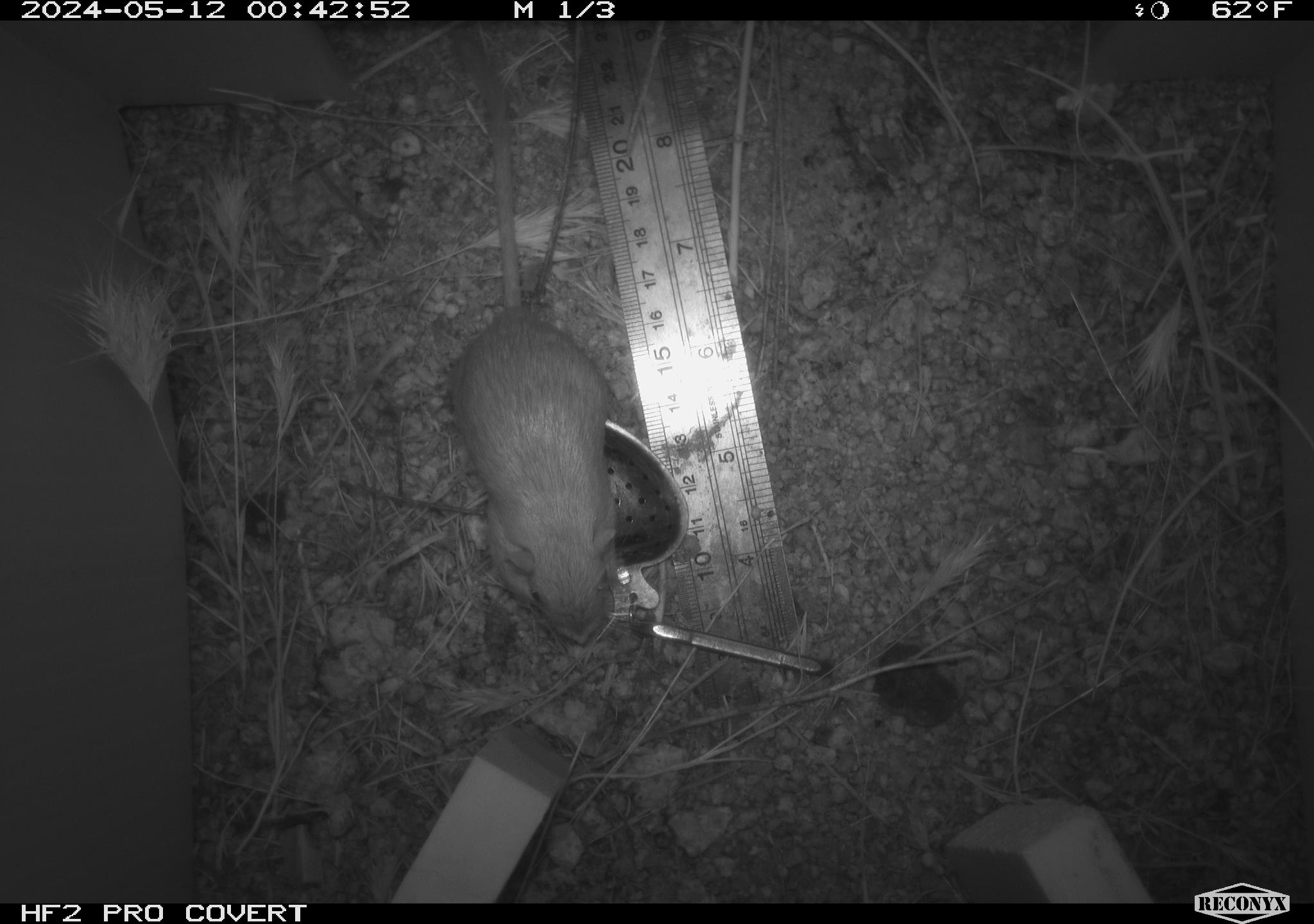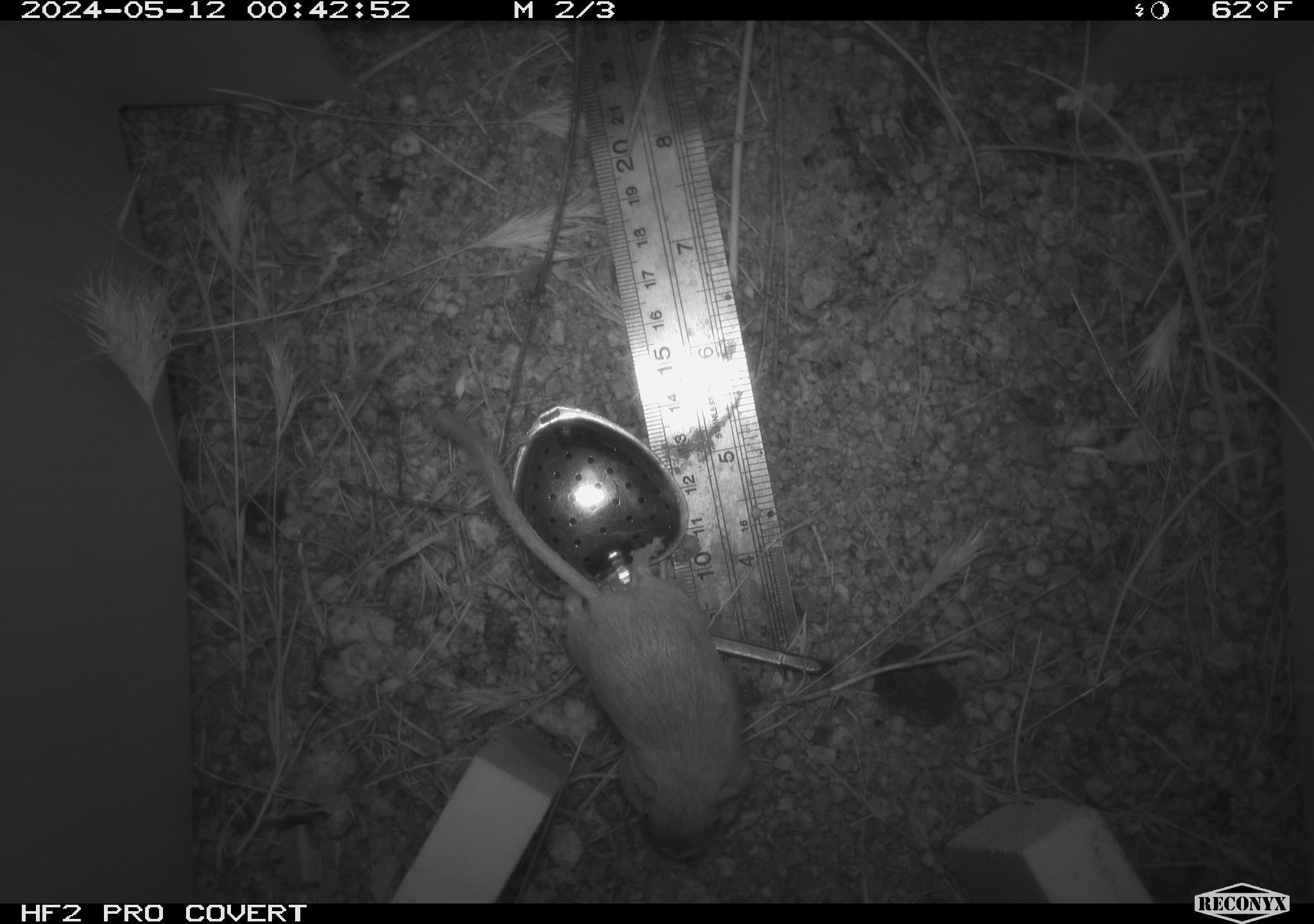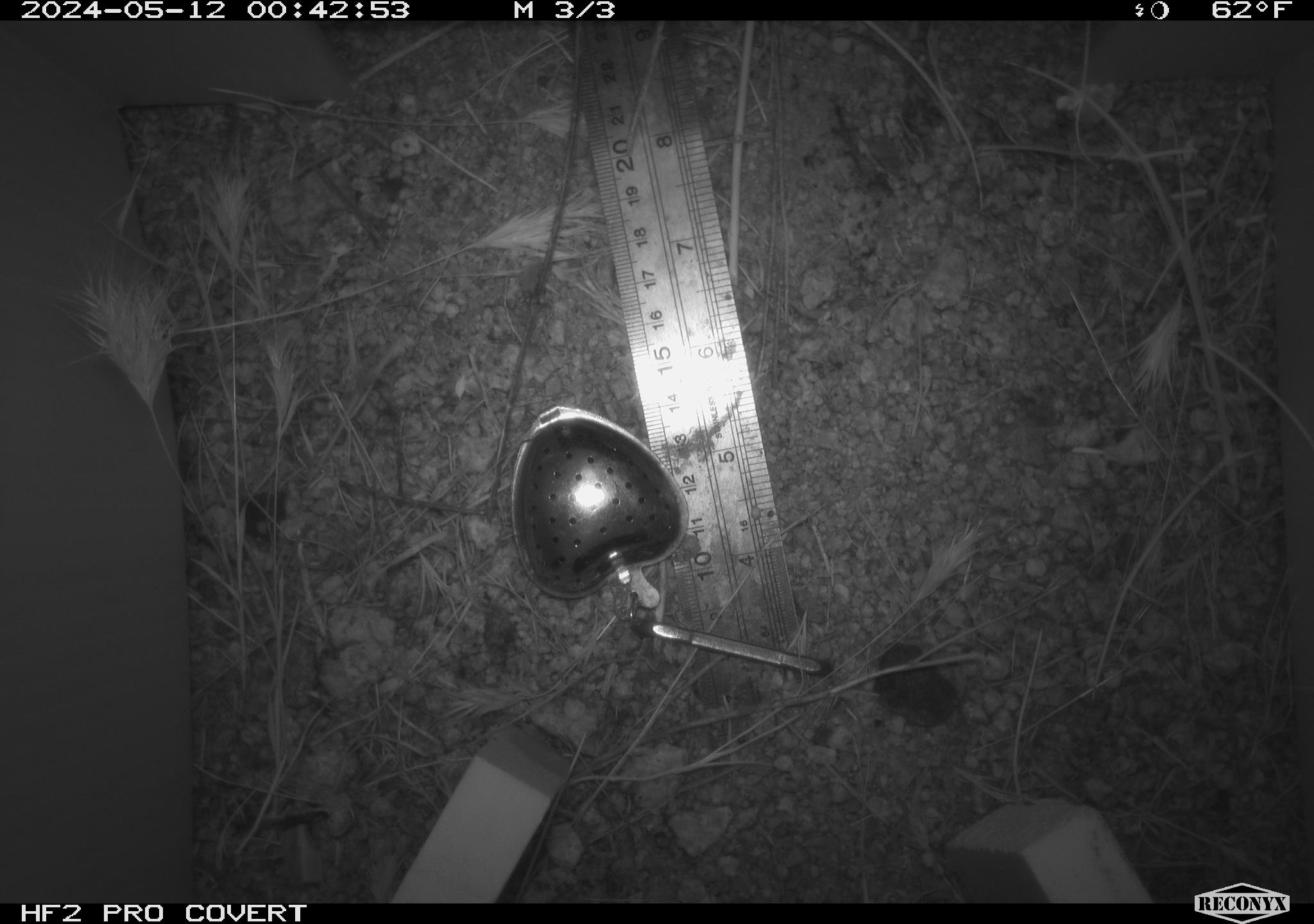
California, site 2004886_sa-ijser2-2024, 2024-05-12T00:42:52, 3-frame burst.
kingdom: Animalia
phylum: Chordata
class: Mammalia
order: Rodentia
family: Heteromyidae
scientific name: Heteromyidae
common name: kangaroo rats and pocket mice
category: heteromyidae family